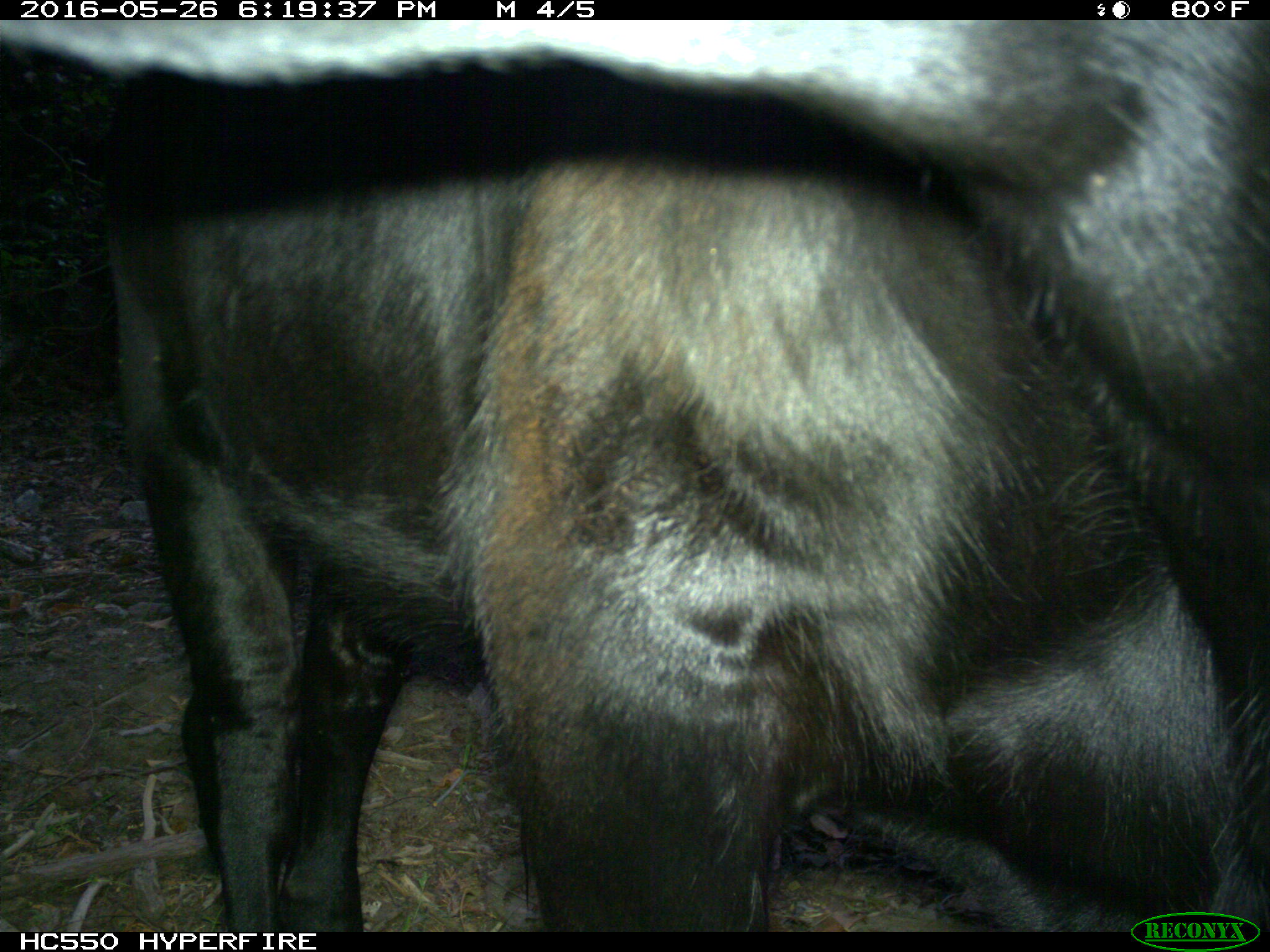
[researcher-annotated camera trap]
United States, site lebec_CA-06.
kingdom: Animalia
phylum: Chordata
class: Mammalia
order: Artiodactyla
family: Bovidae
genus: Bos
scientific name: Bos taurus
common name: domestic cow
Bos taurus (domestic cow).